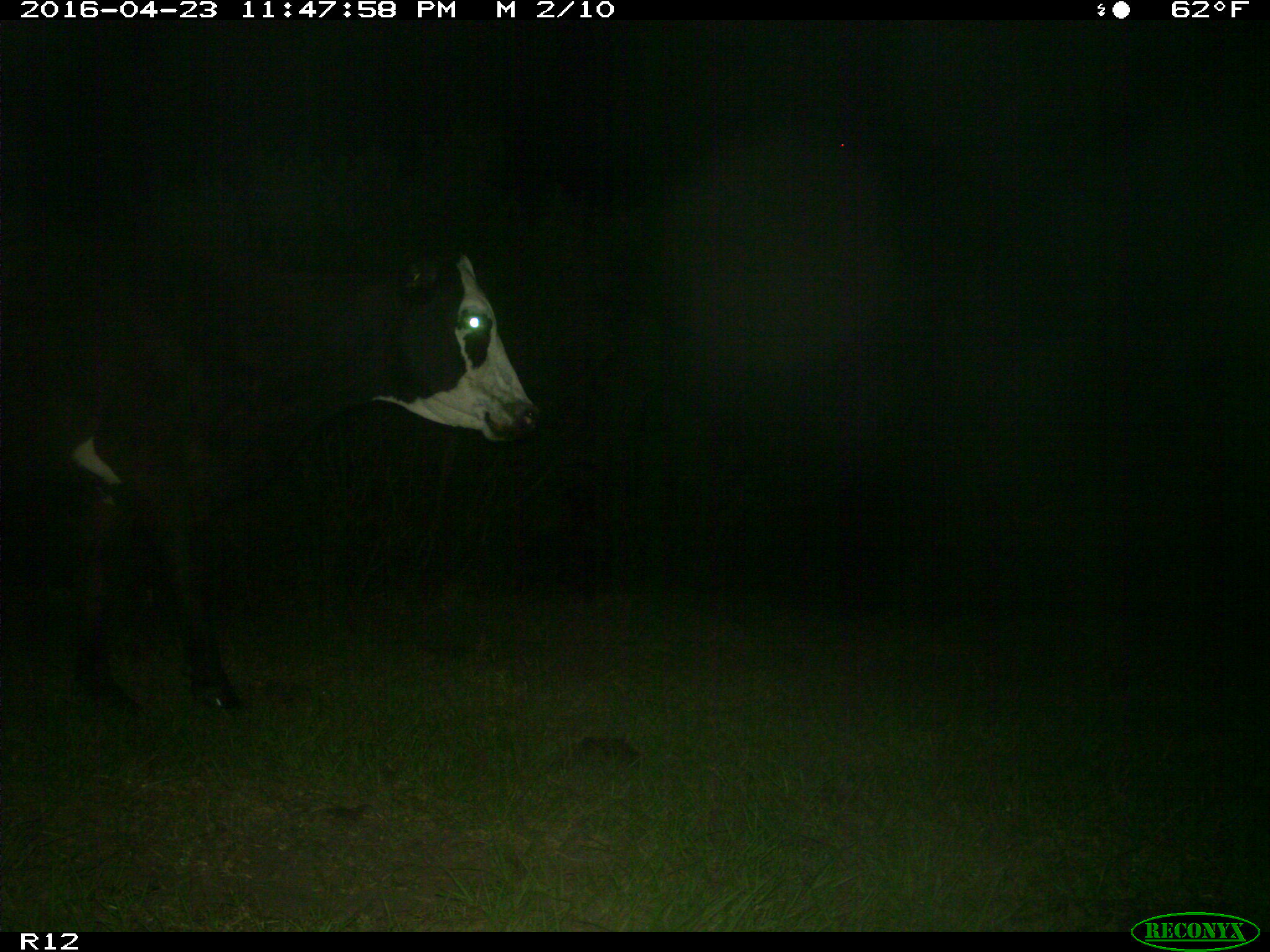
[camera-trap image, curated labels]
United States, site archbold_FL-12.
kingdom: Animalia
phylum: Chordata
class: Mammalia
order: Artiodactyla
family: Bovidae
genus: Bos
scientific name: Bos taurus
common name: domestic cow